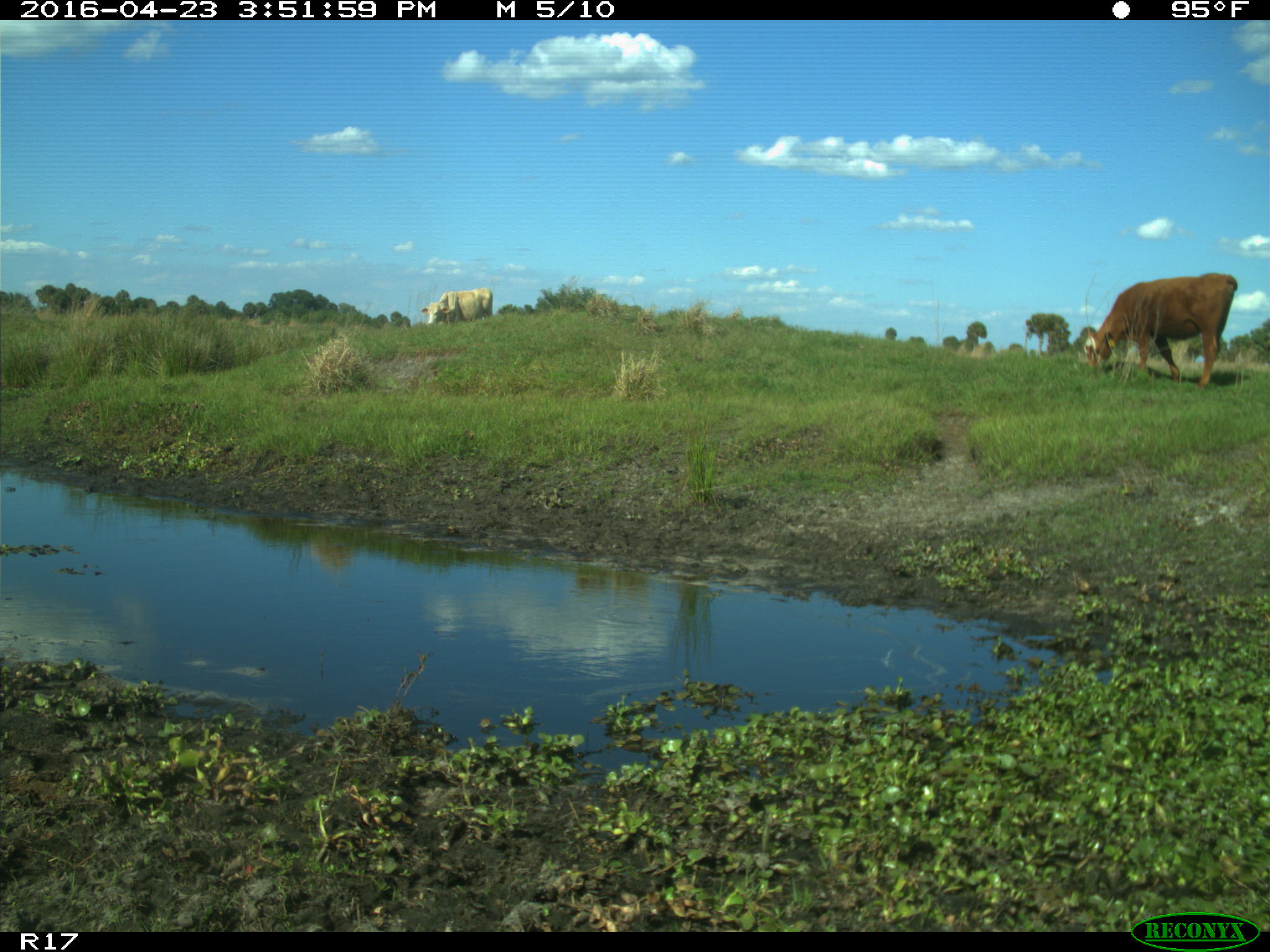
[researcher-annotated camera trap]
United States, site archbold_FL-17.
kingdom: Animalia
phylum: Chordata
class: Mammalia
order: Artiodactyla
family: Bovidae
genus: Bos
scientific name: Bos taurus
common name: domestic cow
Bos taurus (domestic cow).